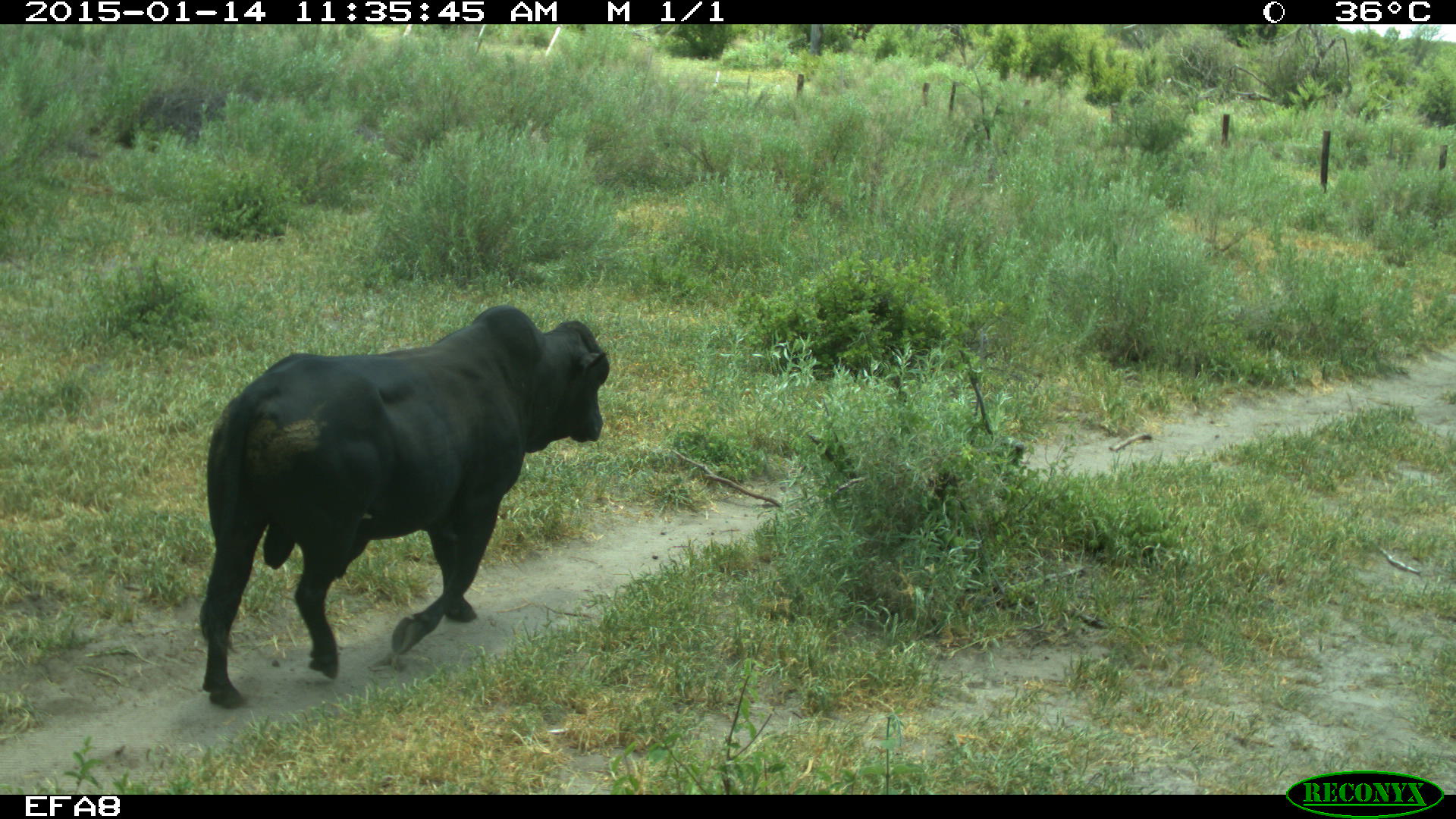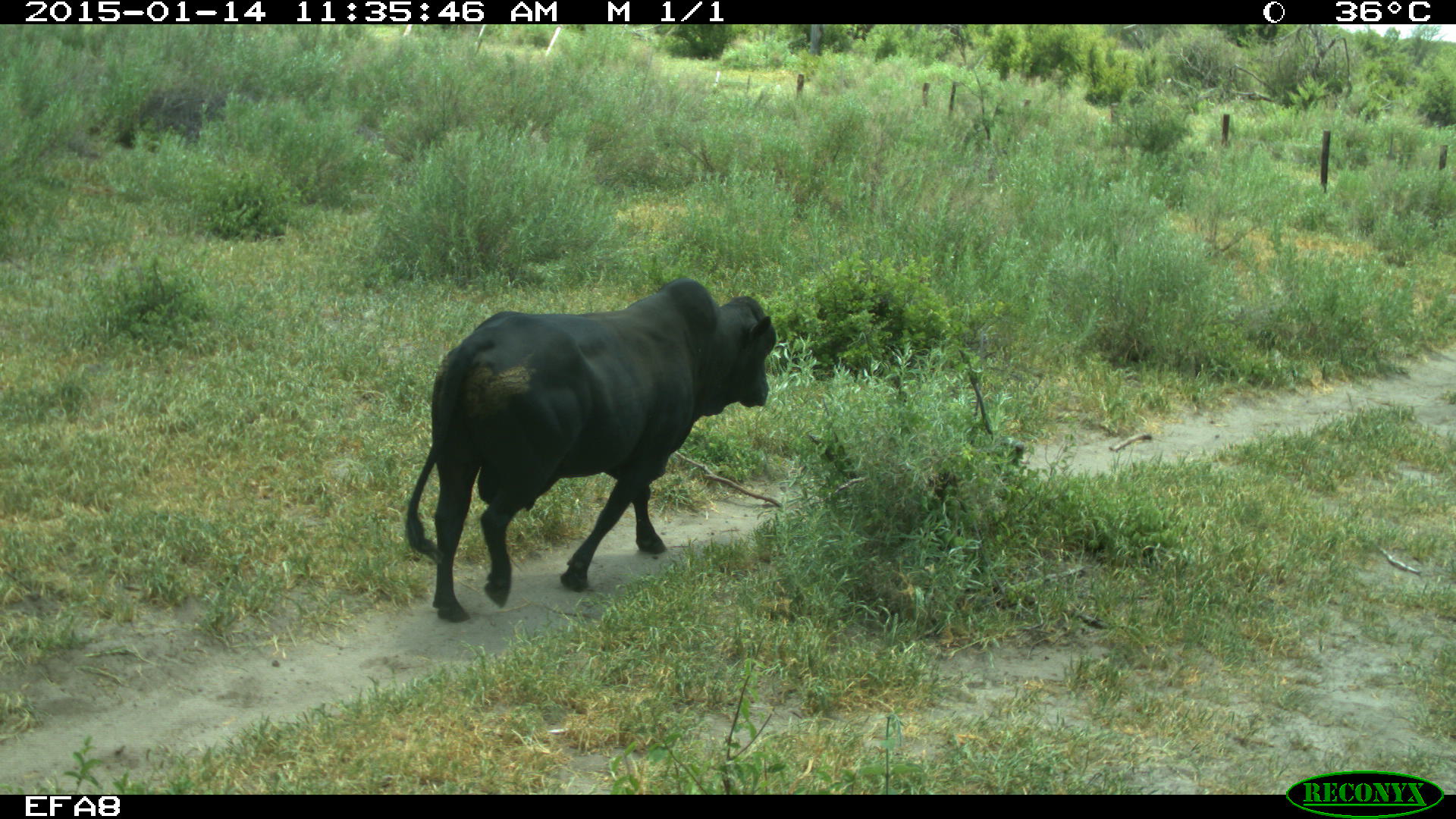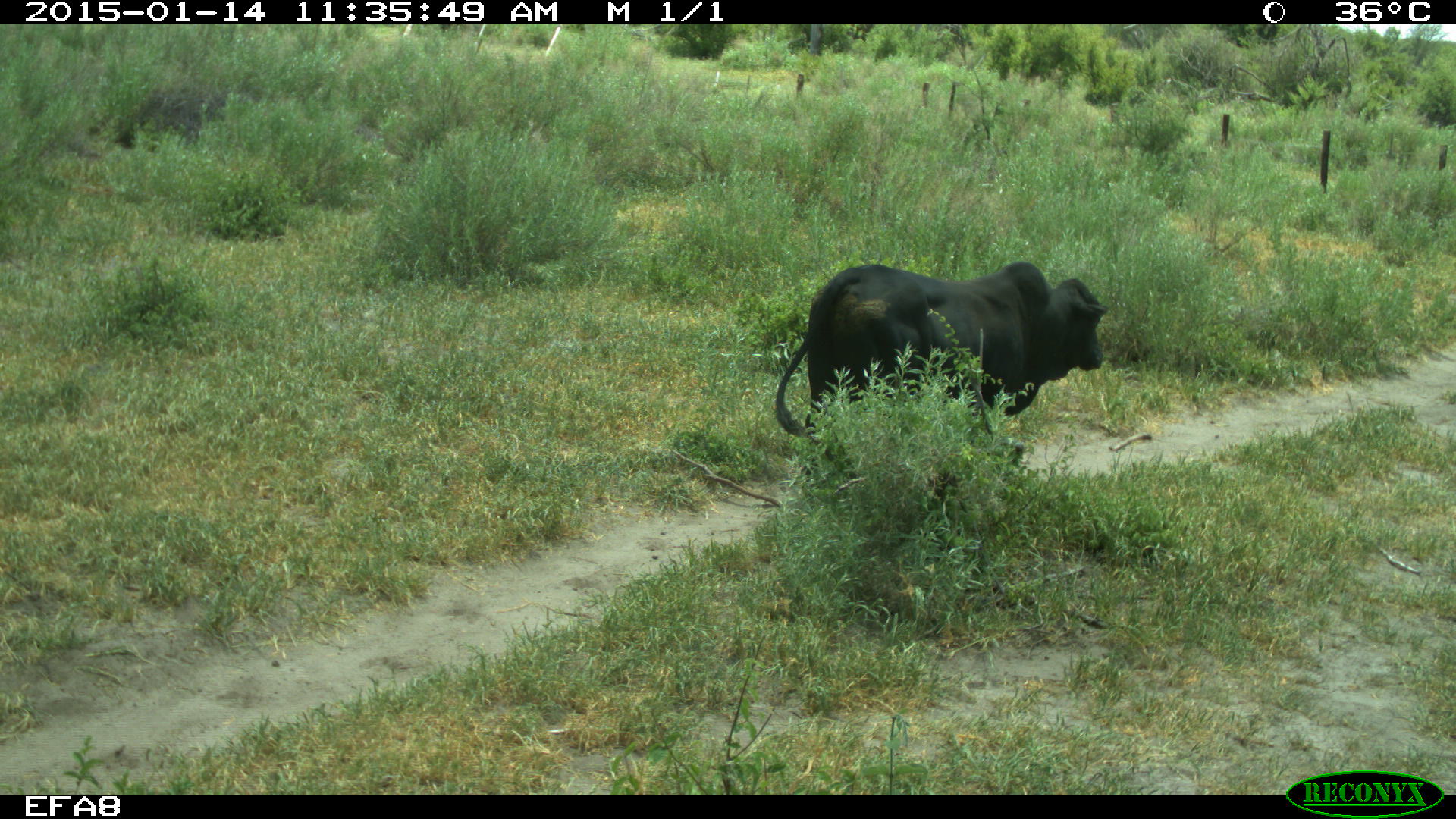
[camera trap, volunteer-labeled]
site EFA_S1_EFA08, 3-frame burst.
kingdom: Animalia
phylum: Chordata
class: Mammalia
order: Artiodactyla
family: Bovidae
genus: Bos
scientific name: Bos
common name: cattle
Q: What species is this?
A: Cattle (Bos).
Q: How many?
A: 1.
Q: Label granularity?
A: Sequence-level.